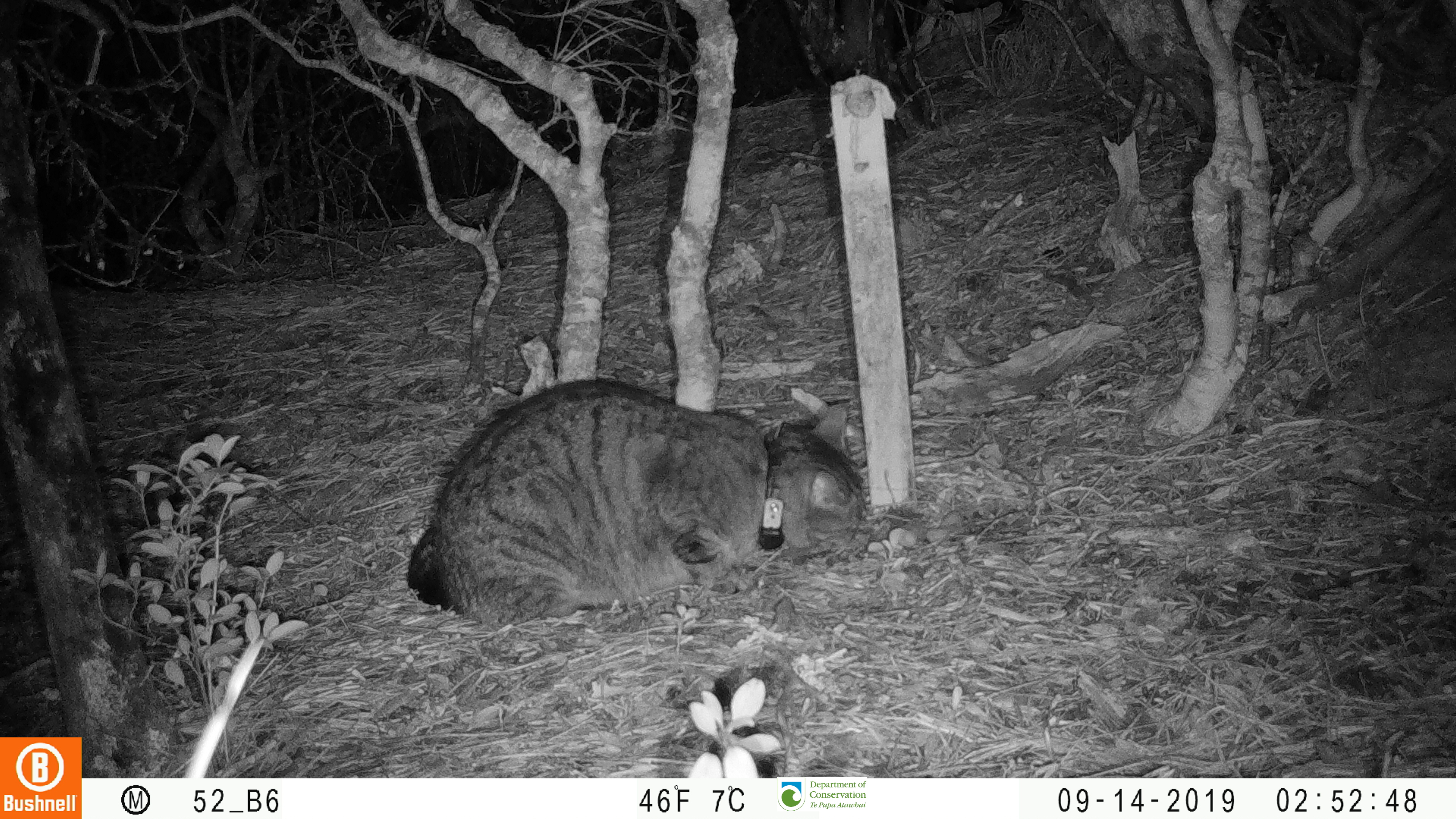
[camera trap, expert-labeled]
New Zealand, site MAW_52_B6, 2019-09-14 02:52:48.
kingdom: Animalia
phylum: Chordata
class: Mammalia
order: Carnivora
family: Felidae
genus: Felis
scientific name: Felis catus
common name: domestic cat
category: cat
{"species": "cat (domestic cat) (Felis catus)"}